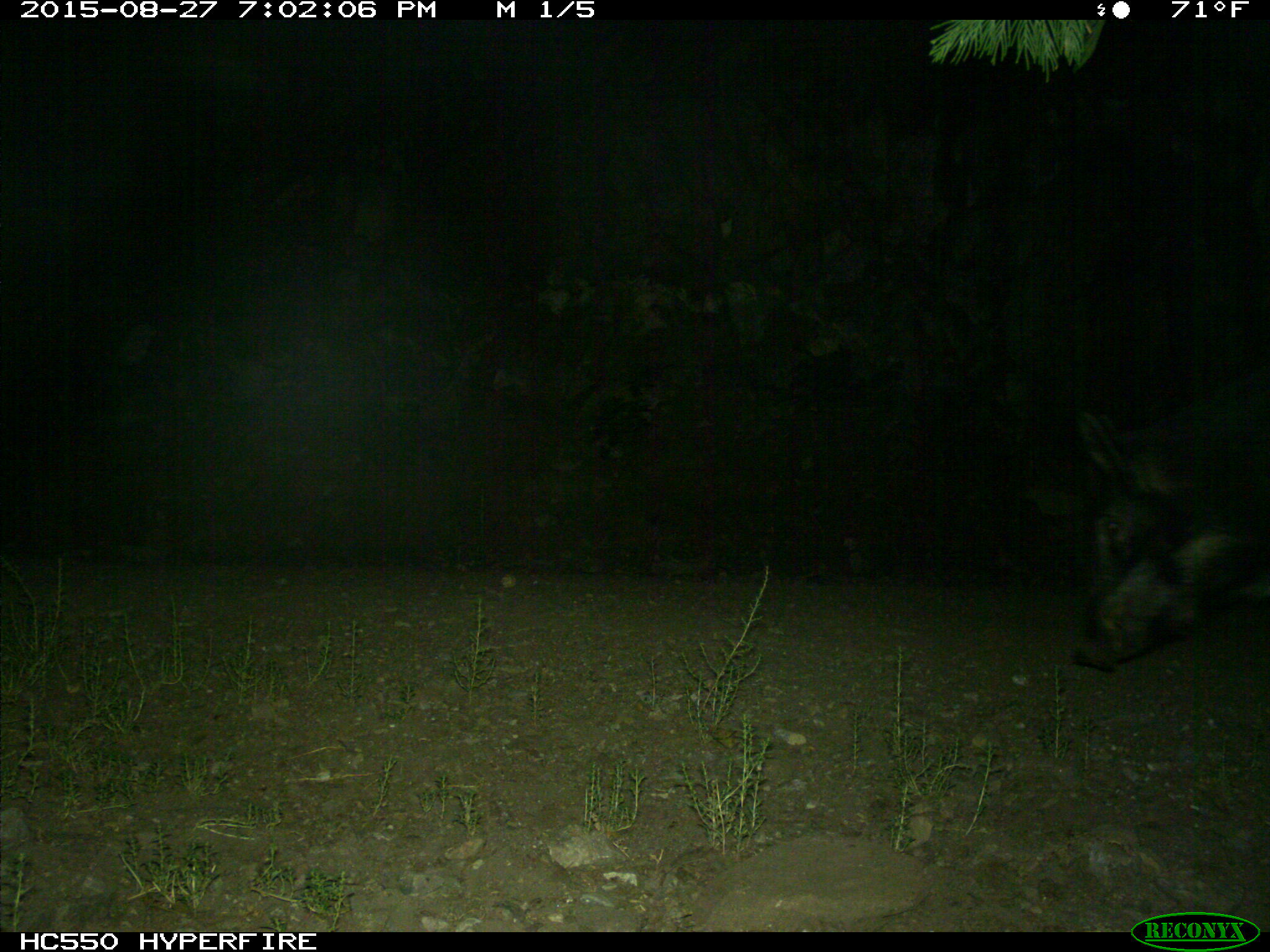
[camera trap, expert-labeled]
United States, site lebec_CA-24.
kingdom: Animalia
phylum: Chordata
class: Mammalia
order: Artiodactyla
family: Suidae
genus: Sus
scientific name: Sus scrofa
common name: wild boar